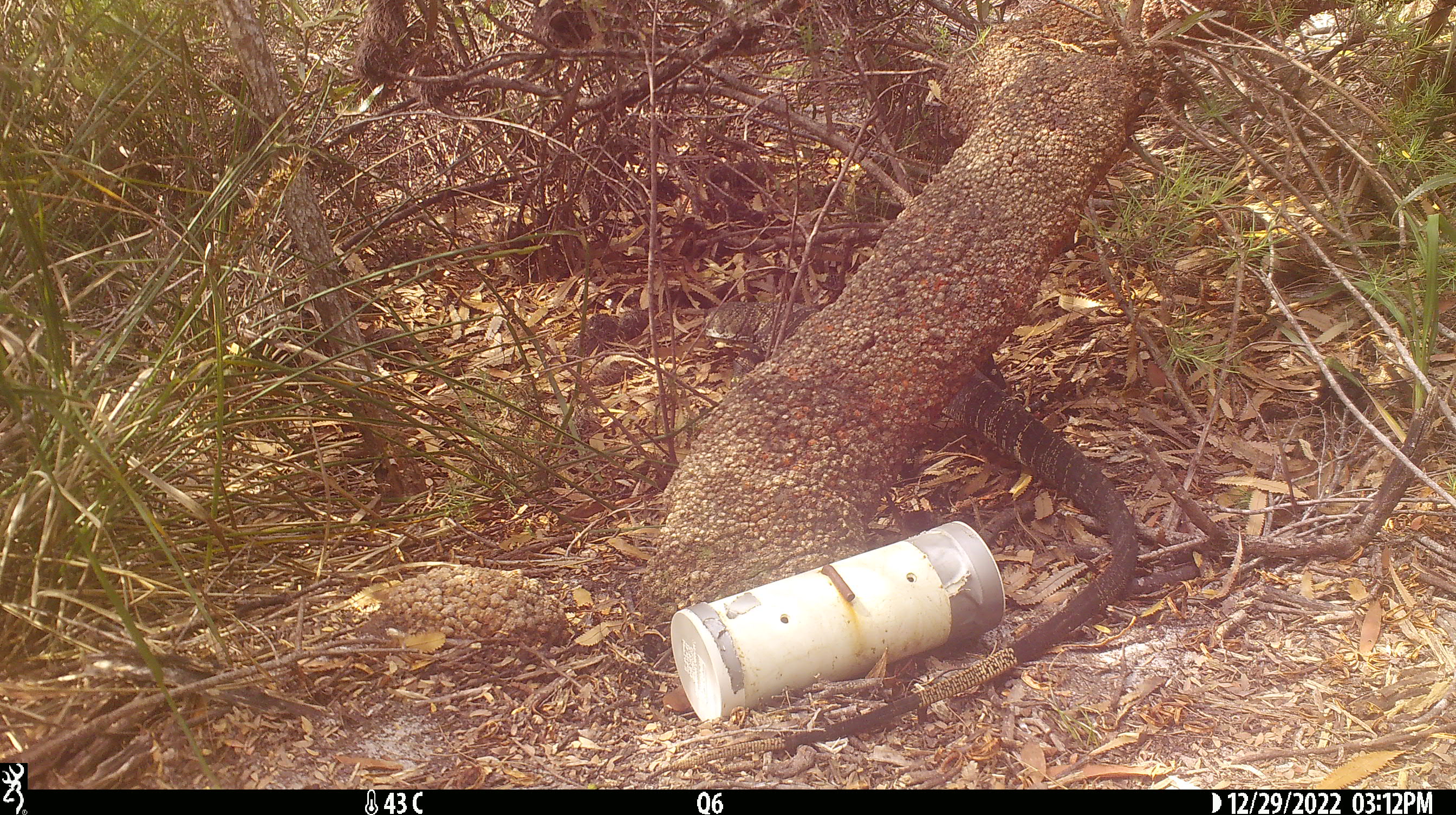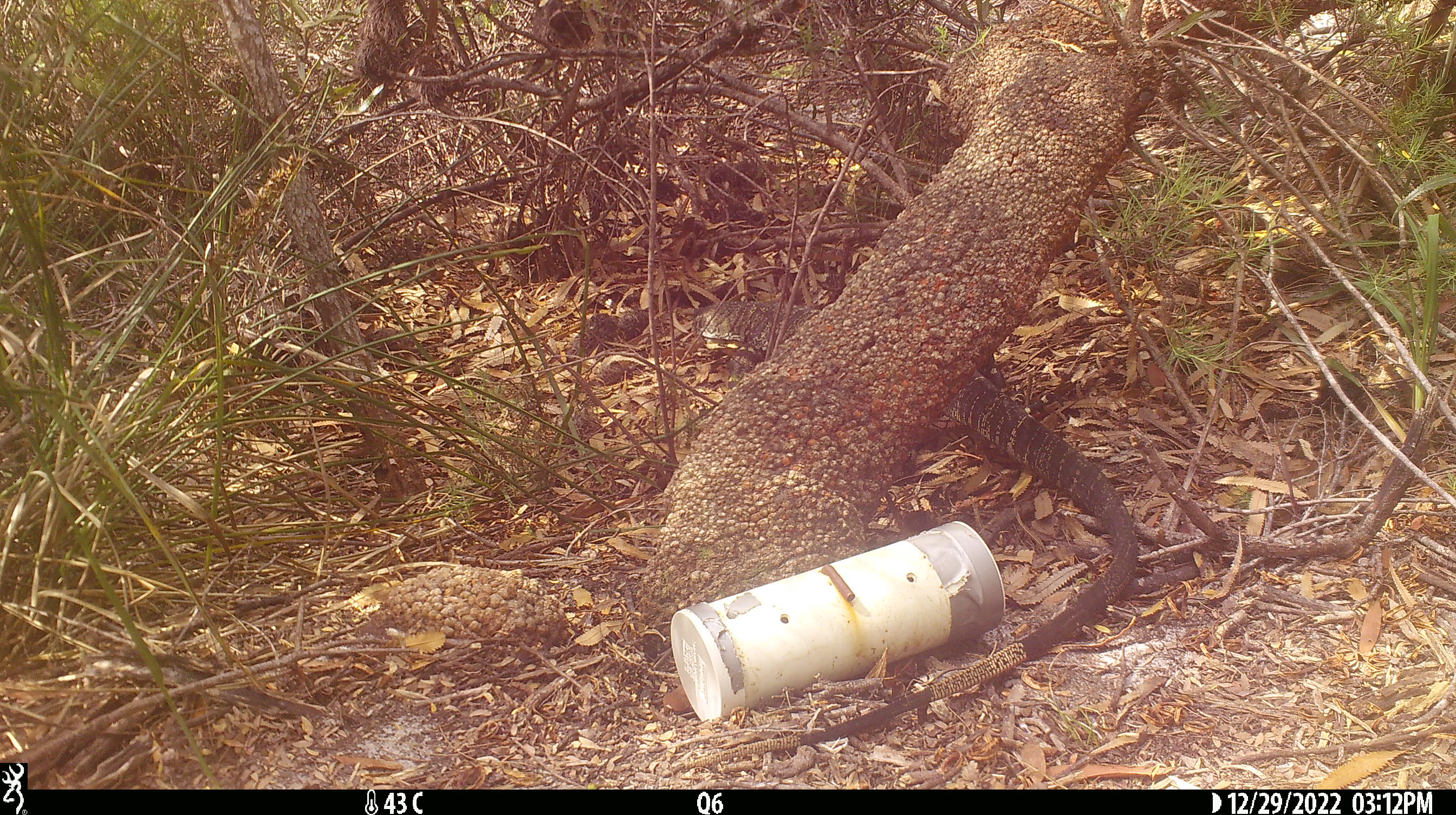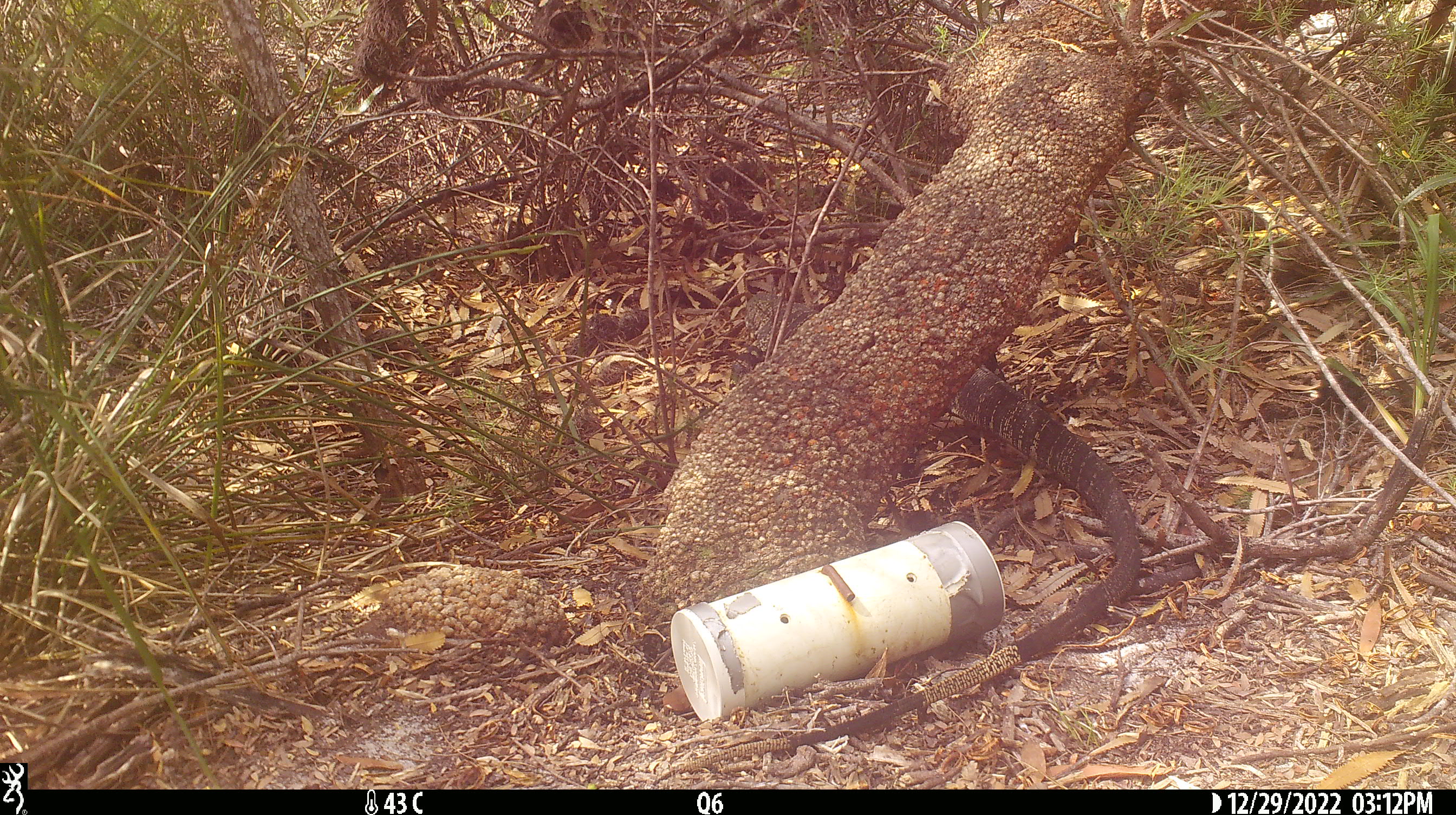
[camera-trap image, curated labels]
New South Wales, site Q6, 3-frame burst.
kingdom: Animalia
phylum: Chordata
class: Reptilia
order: Squamata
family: Varanidae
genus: Varanus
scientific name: Varanus varius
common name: lace monitor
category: goanna